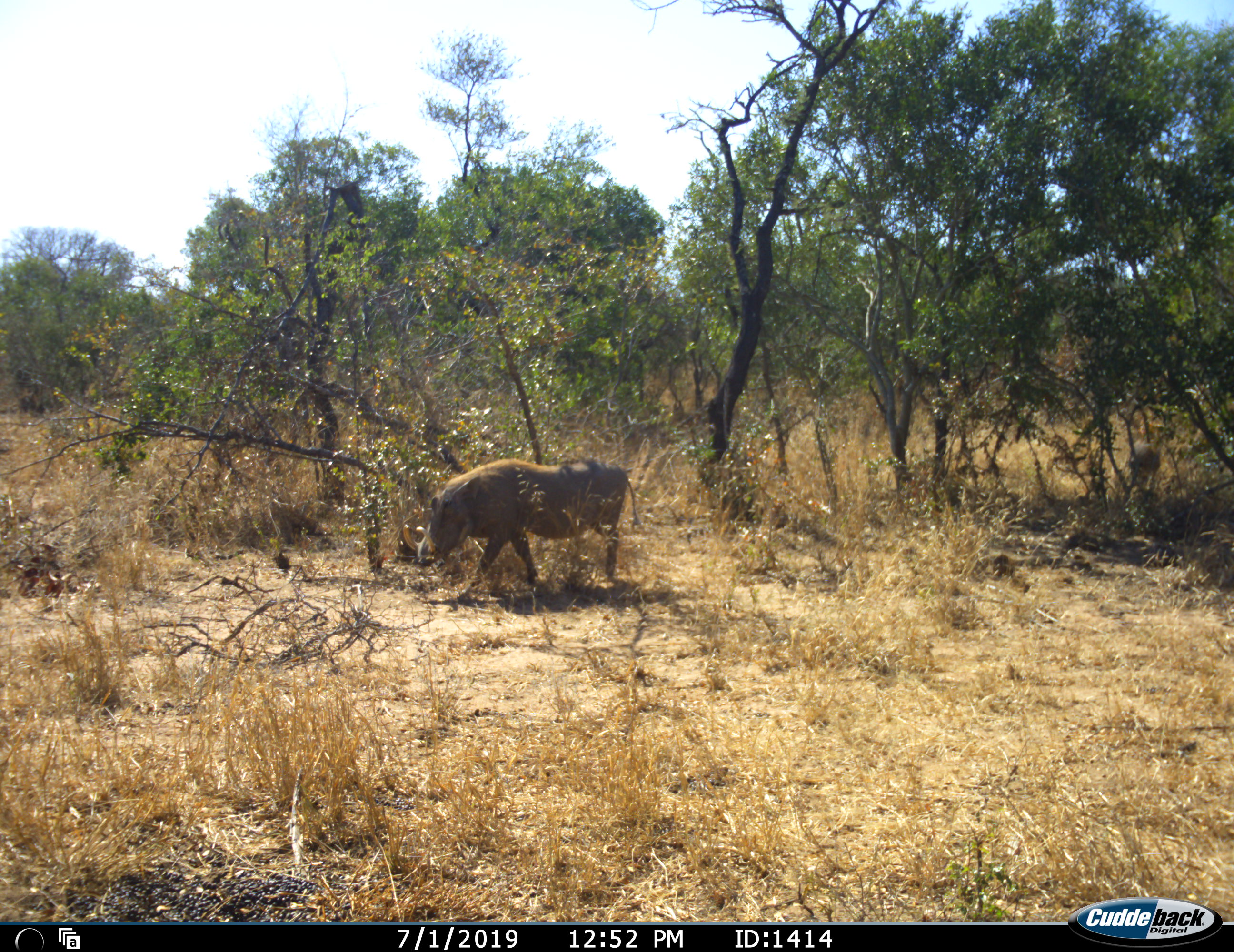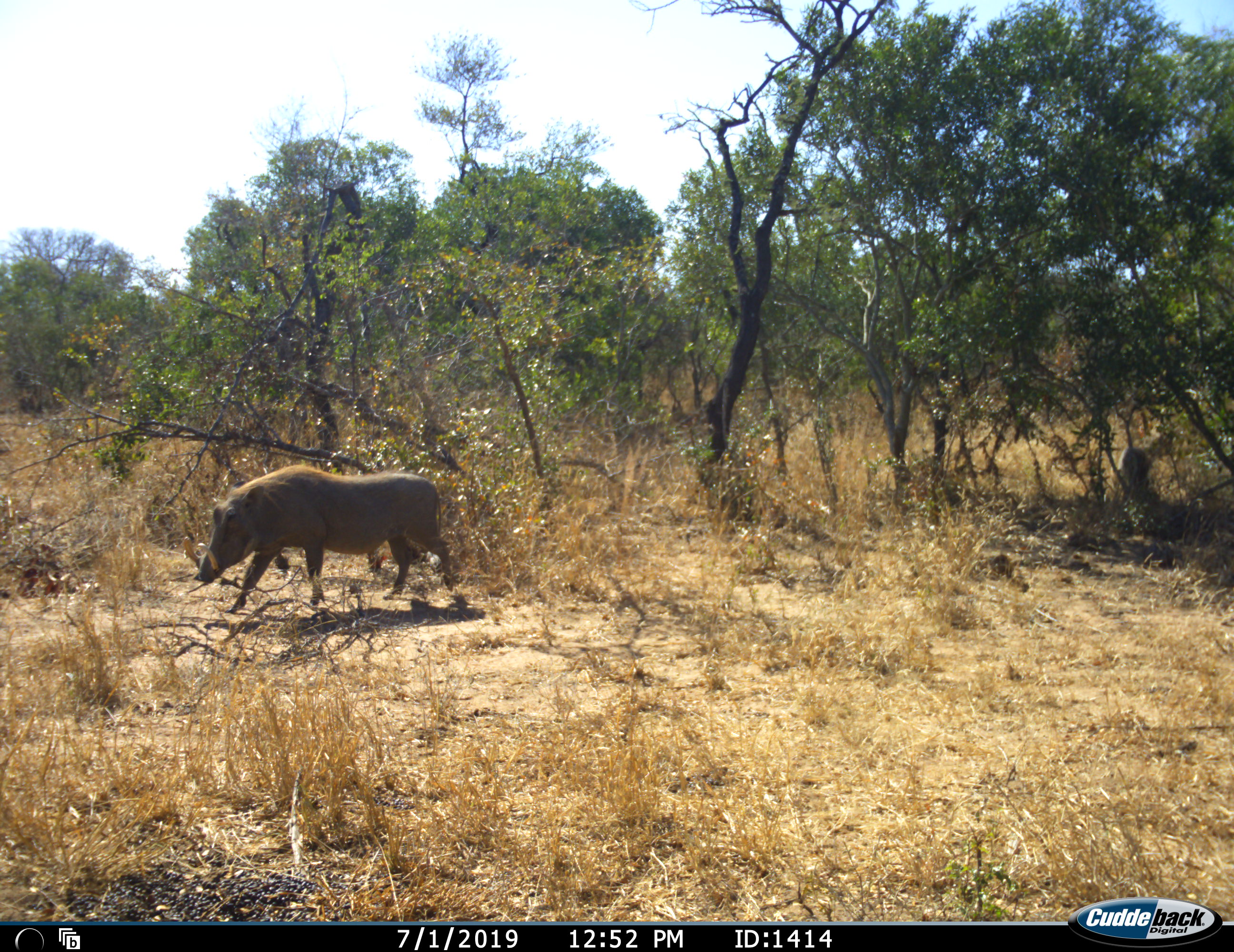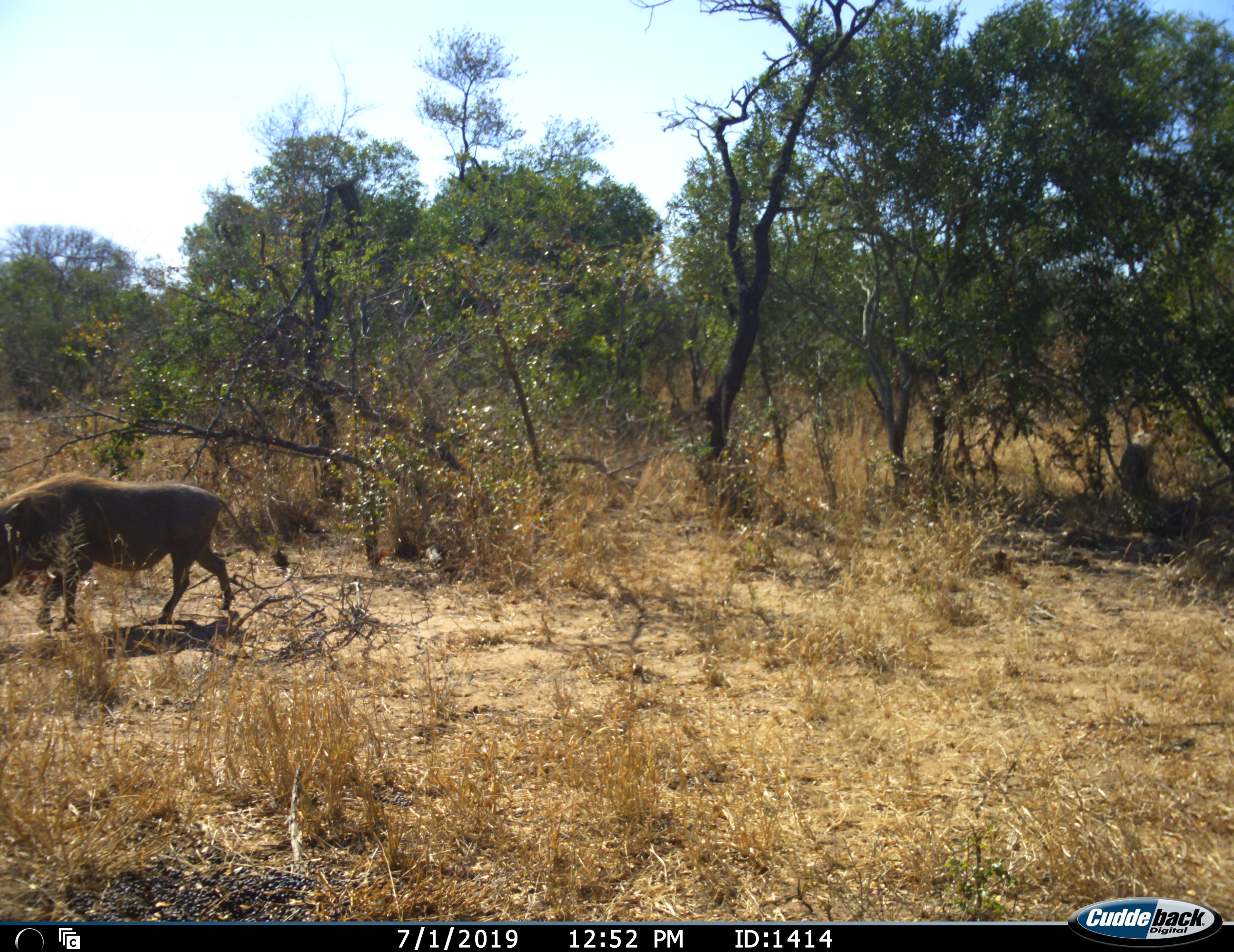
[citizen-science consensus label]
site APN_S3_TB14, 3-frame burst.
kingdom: Animalia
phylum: Chordata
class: Mammalia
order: Artiodactyla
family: Suidae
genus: Phacochoerus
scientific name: Phacochoerus africanus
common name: warthog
Warthog (Phacochoerus africanus), count 1. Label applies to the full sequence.